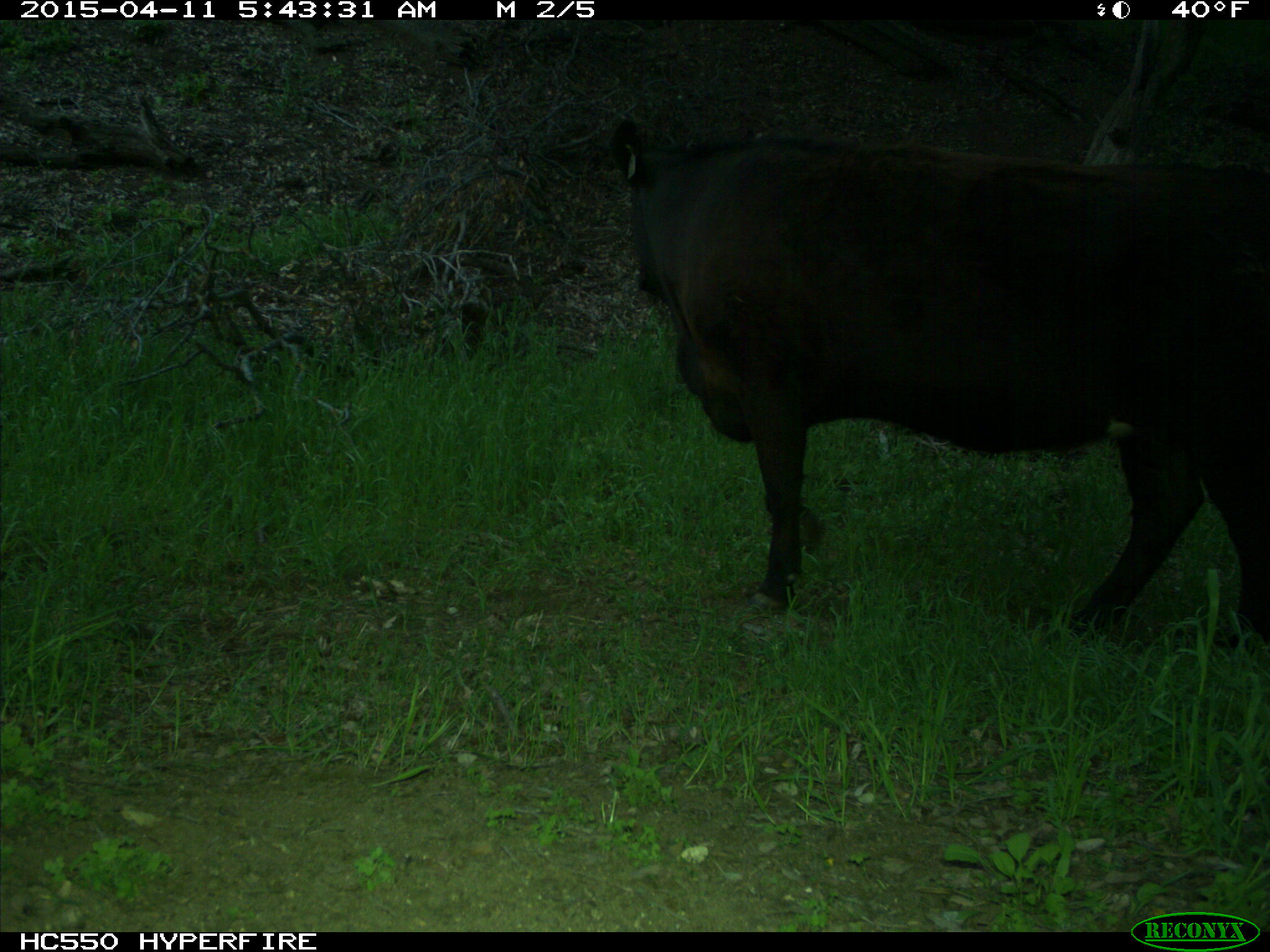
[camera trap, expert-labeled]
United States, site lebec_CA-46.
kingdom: Animalia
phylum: Chordata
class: Mammalia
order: Artiodactyla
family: Bovidae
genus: Bos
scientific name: Bos taurus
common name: domestic cow